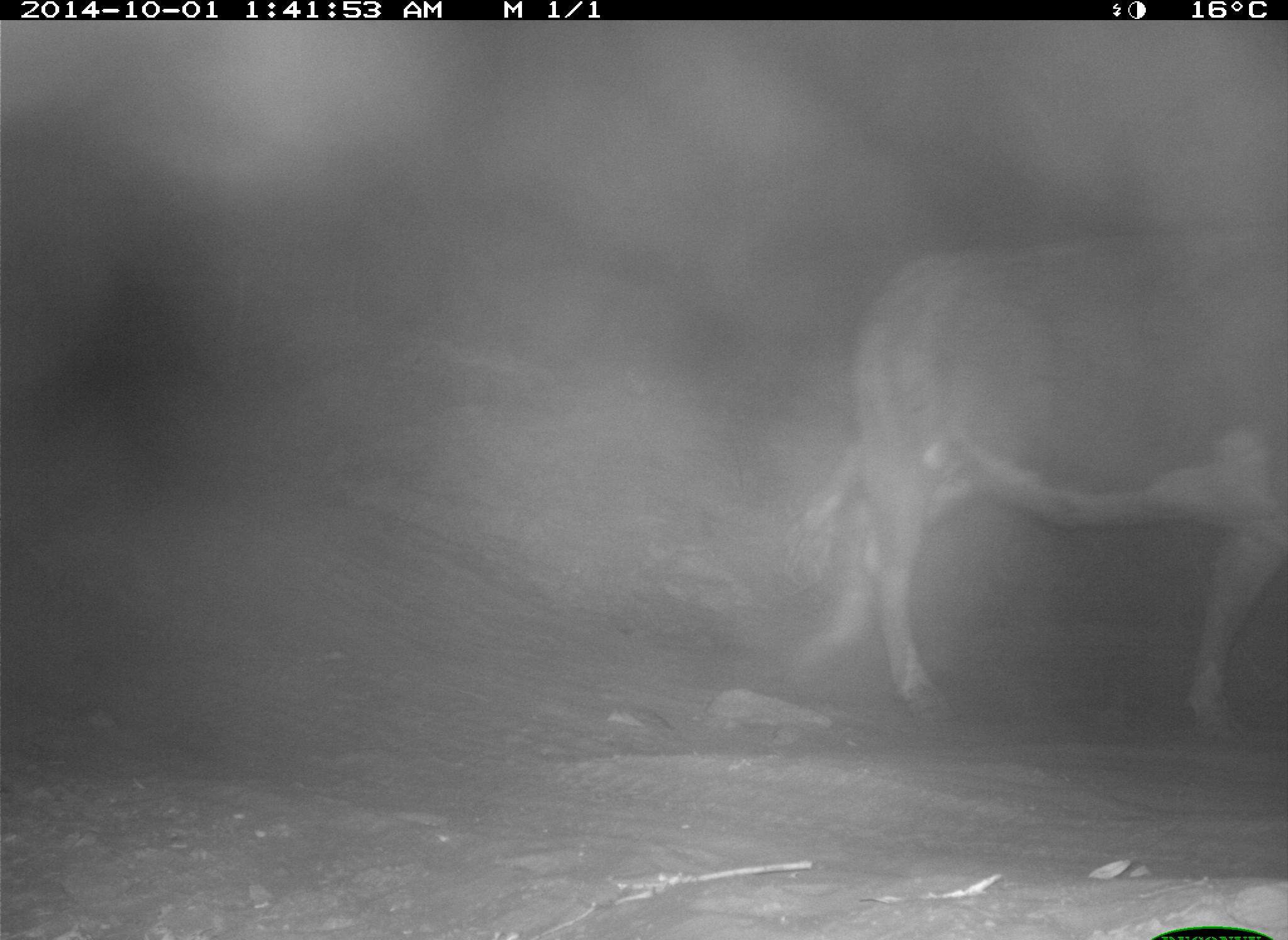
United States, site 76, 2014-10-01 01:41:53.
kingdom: Animalia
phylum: Chordata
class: Mammalia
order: Artiodactyla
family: Bovidae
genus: Bos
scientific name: Bos taurus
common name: cow